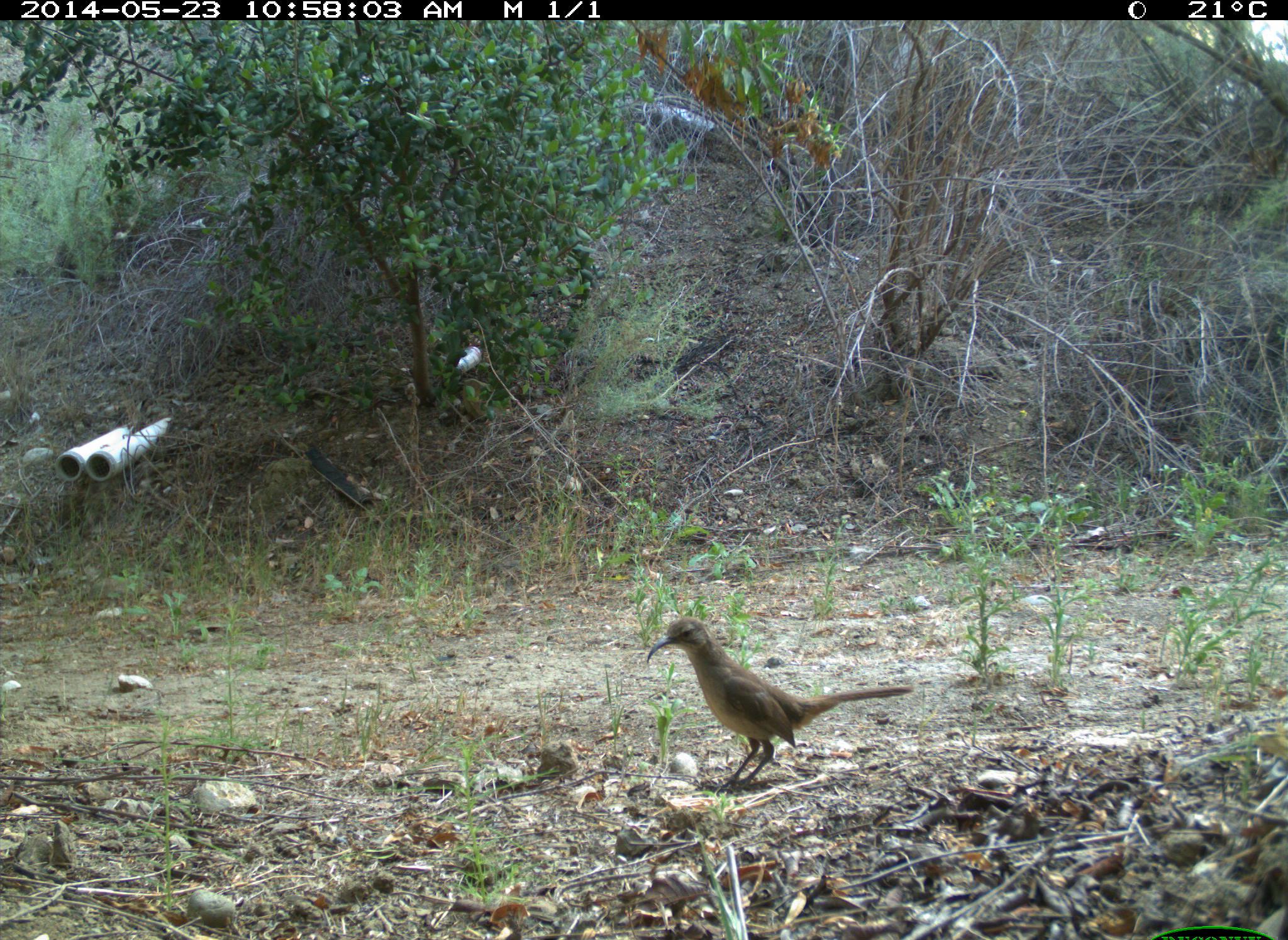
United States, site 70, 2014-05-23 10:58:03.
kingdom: Animalia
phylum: Chordata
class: Aves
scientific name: Aves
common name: bird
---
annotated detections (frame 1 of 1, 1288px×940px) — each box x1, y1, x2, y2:
bird: 646, 616, 915, 794